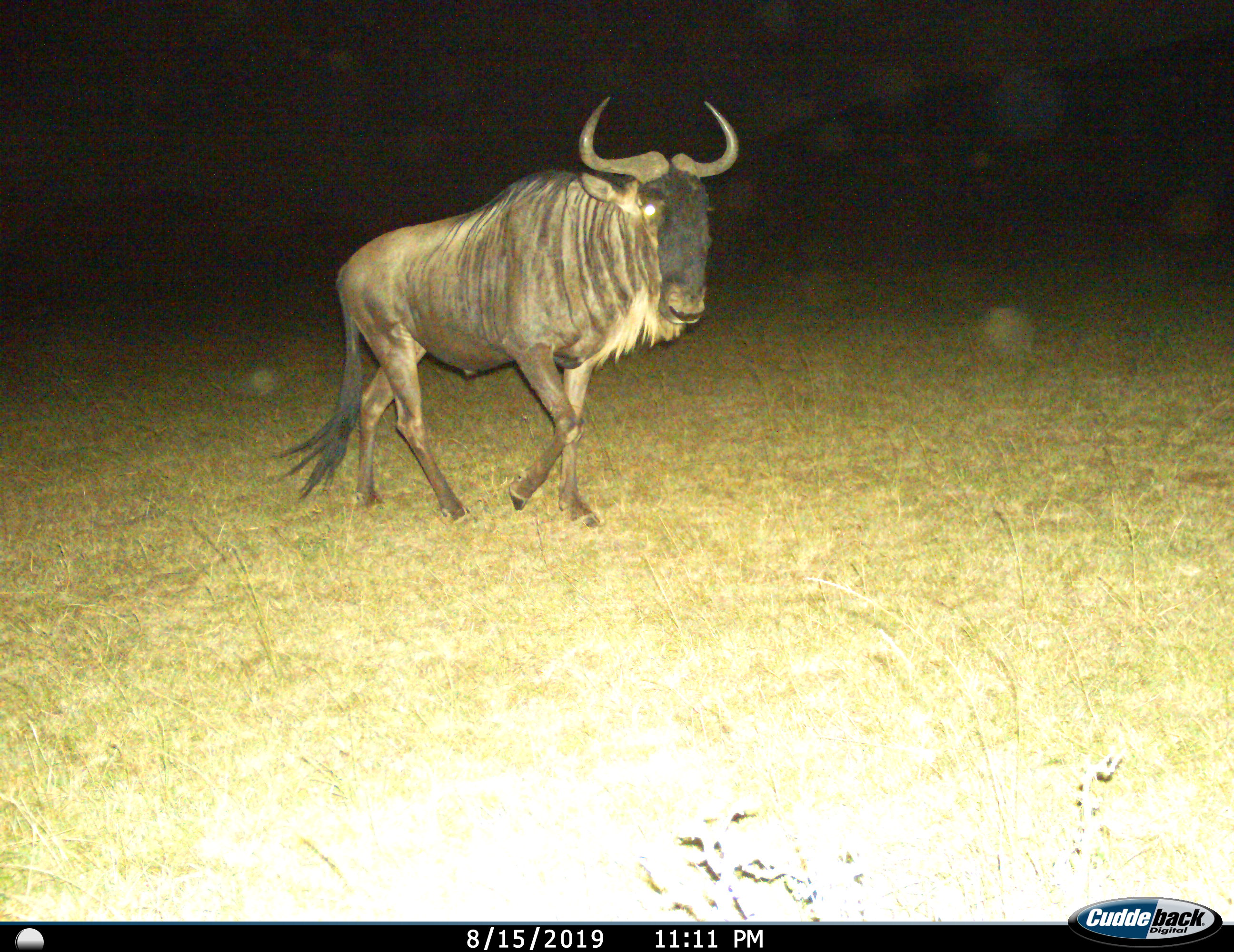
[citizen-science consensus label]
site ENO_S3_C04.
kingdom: Animalia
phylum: Chordata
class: Mammalia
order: Artiodactyla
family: Bovidae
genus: Connochaetes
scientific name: Connochaetes taurinus taurinus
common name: blue wildebeest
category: wildebeestblue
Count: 1.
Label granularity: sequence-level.